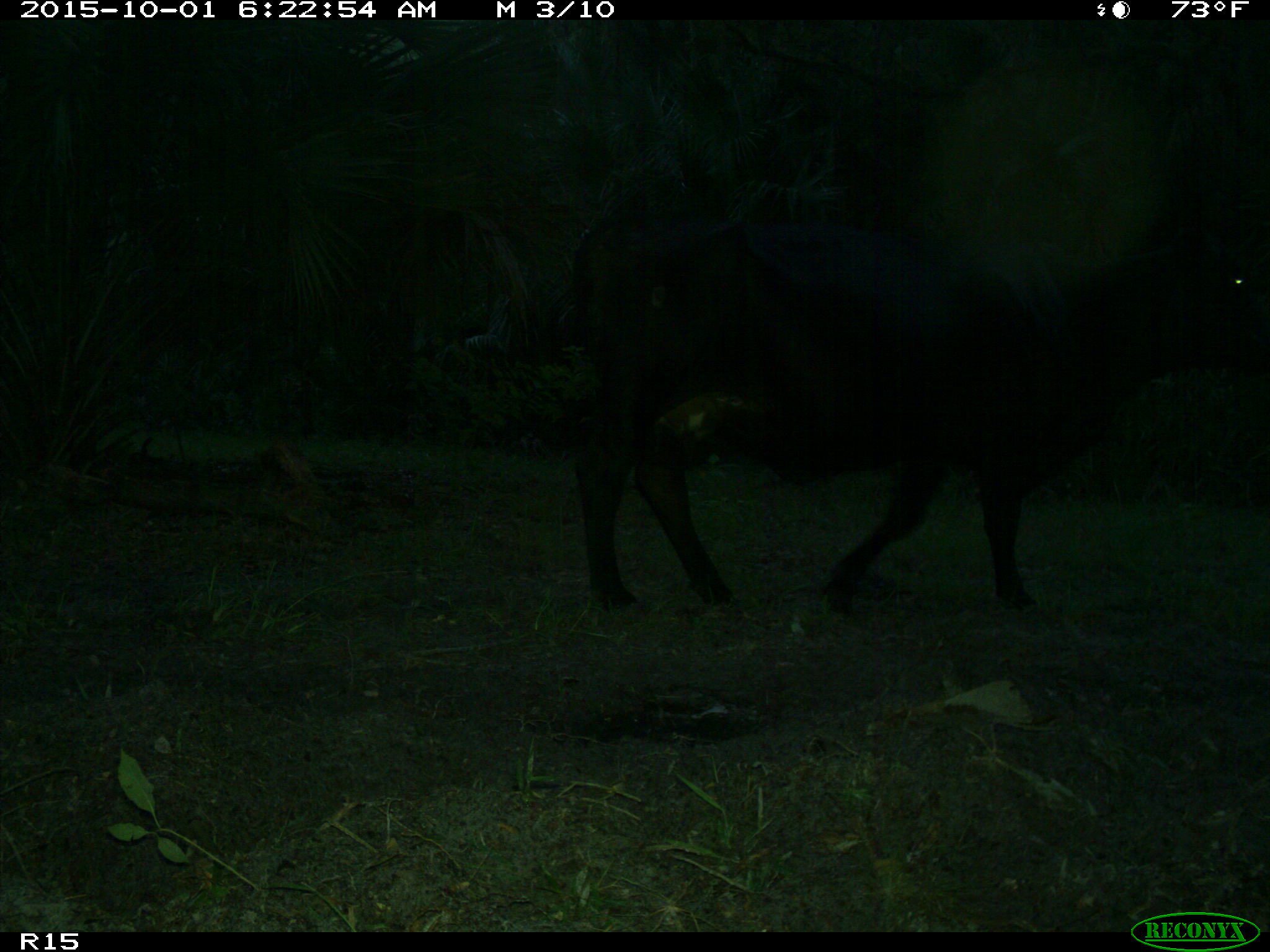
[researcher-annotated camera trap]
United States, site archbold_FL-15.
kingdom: Animalia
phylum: Chordata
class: Mammalia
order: Artiodactyla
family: Bovidae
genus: Bos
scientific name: Bos taurus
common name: domestic cow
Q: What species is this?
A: Bos taurus (domestic cow).